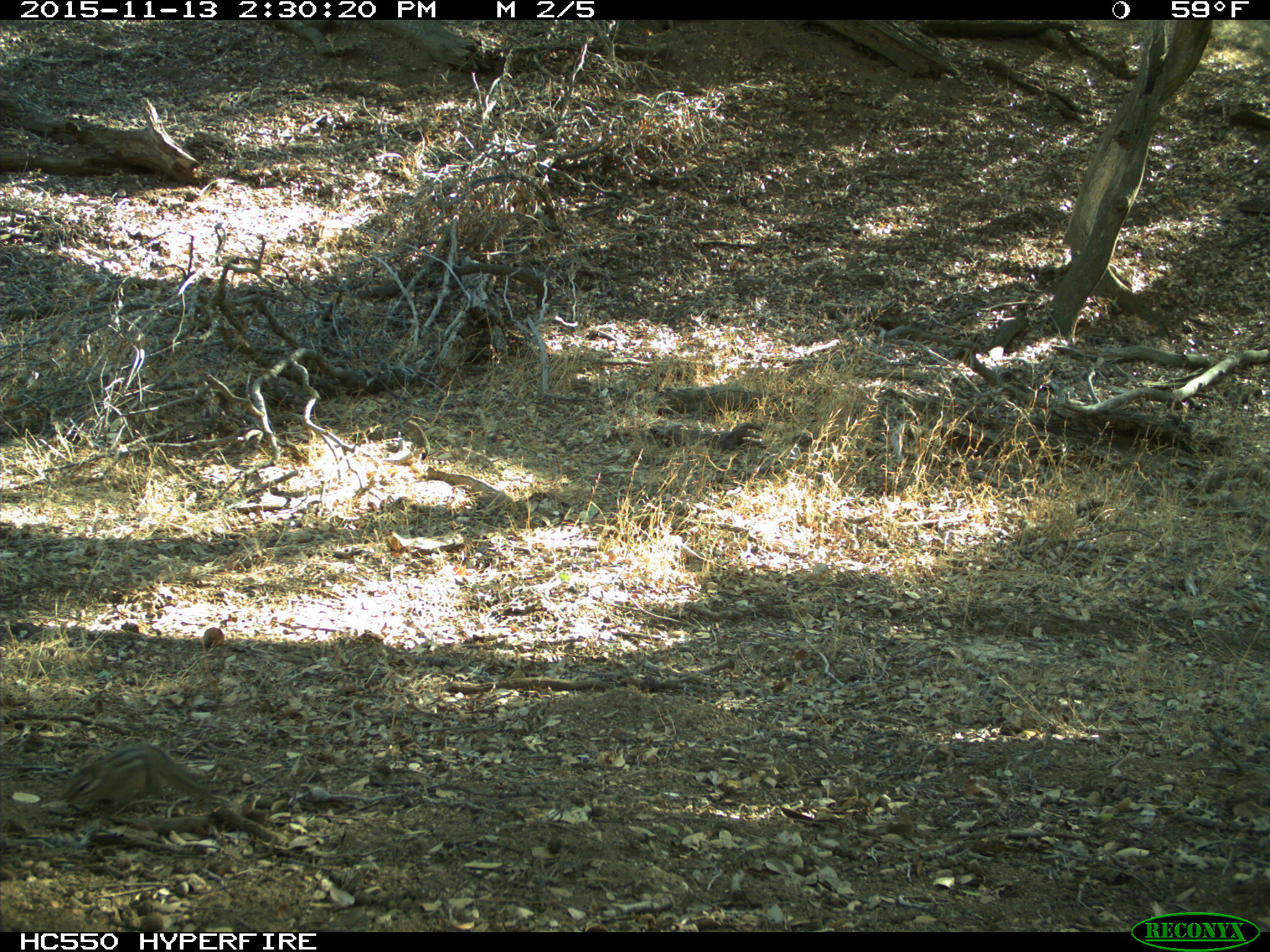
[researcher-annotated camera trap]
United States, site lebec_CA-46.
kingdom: Animalia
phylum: Chordata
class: Mammalia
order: Rodentia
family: Sciuridae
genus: Tamias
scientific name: Tamias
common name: chipmunk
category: unidentified chipmunk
Unidentified chipmunk (chipmunk) (Tamias).